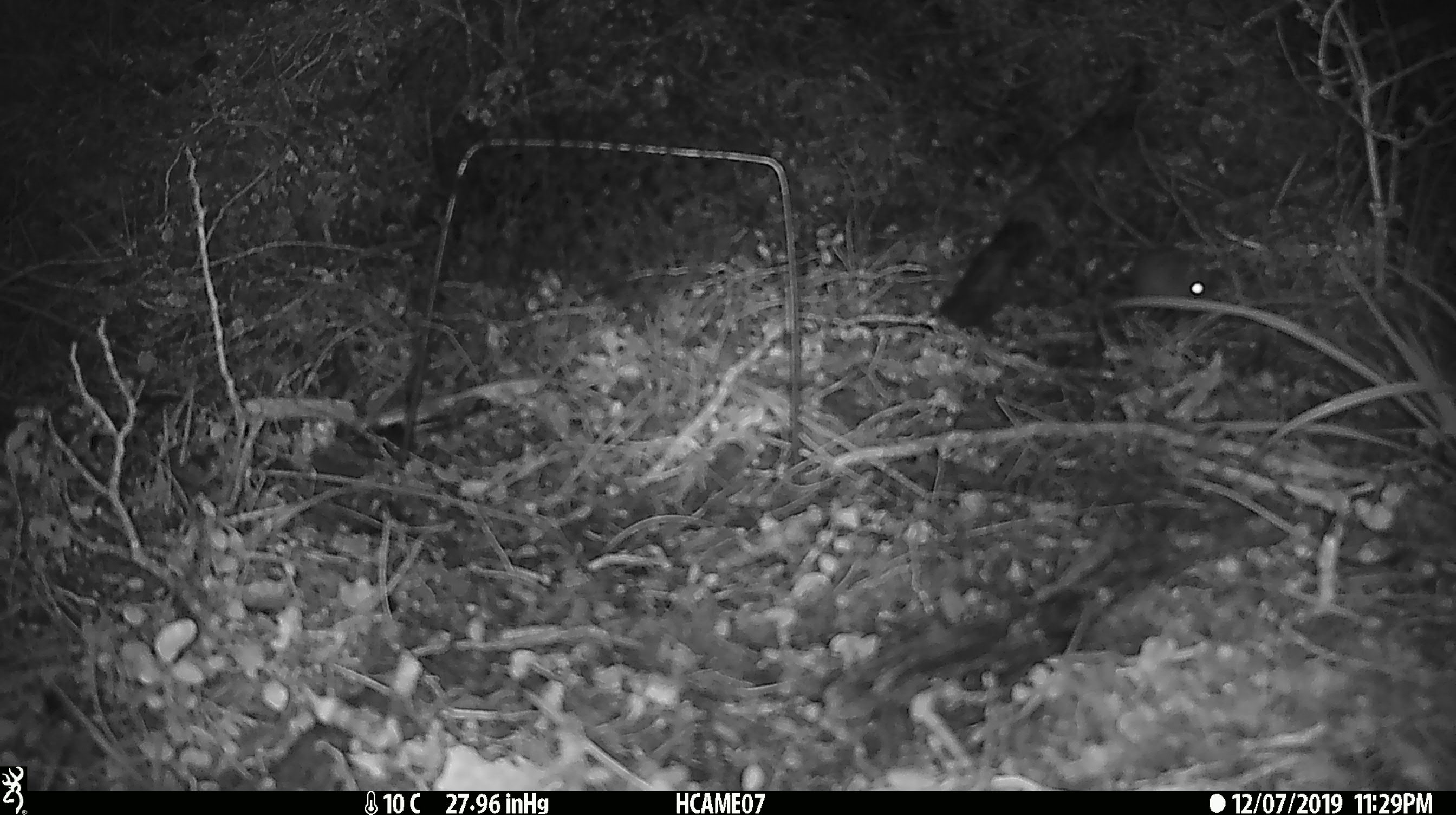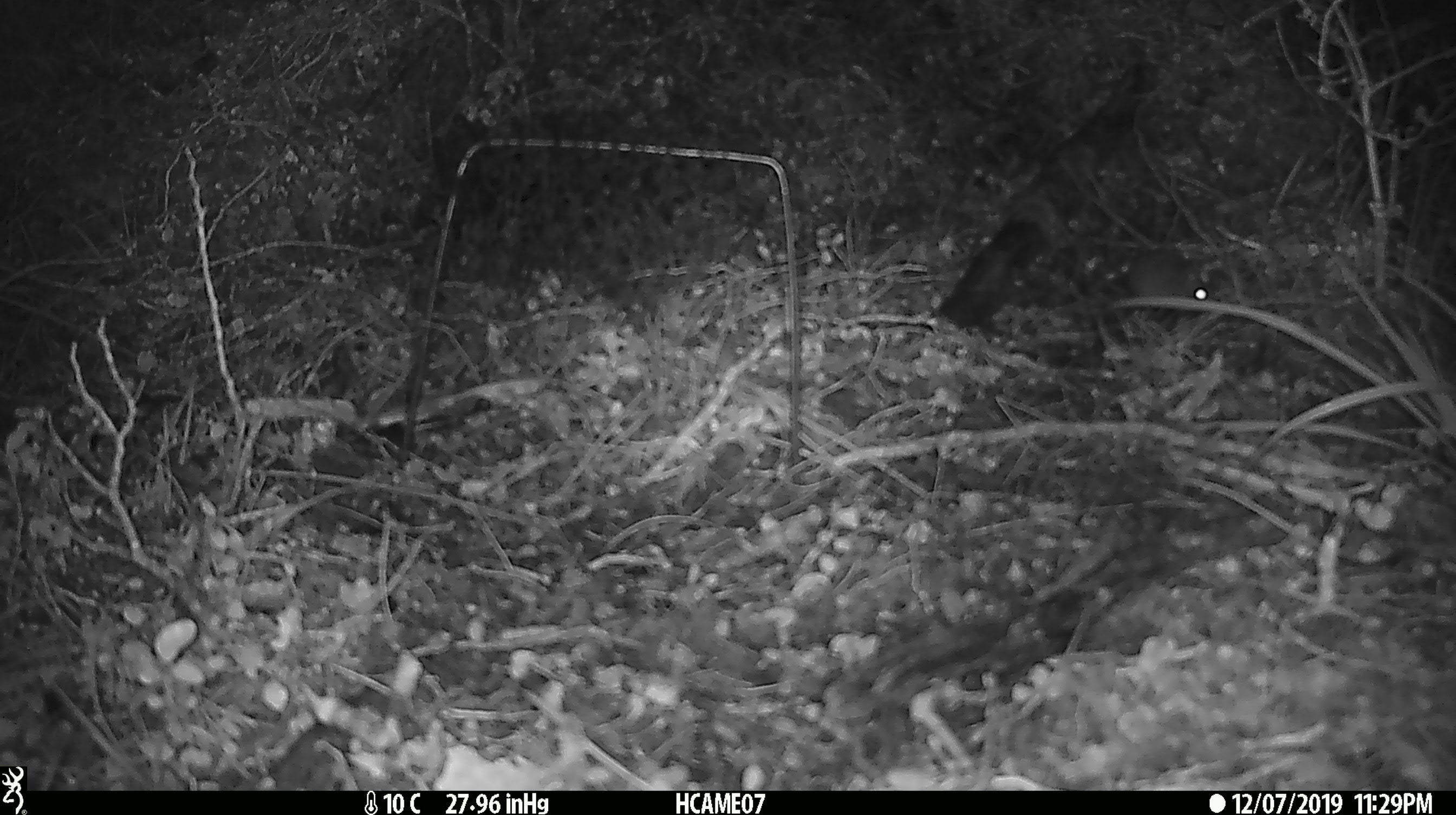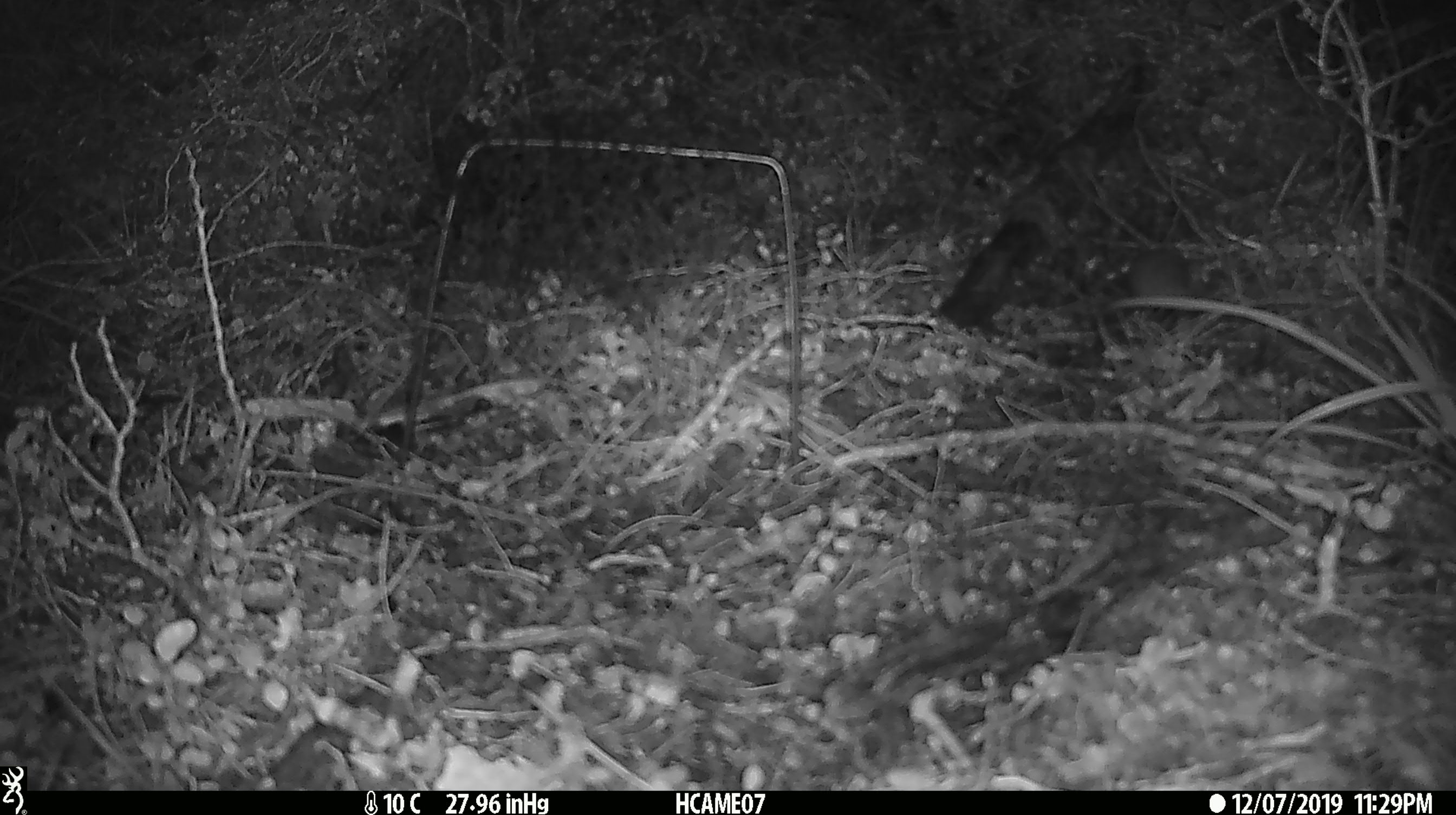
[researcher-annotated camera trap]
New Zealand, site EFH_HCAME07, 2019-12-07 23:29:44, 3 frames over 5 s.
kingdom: Animalia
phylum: Chordata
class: Mammalia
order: Rodentia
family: Muridae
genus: Mus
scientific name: Mus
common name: mouse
Mouse (Mus).